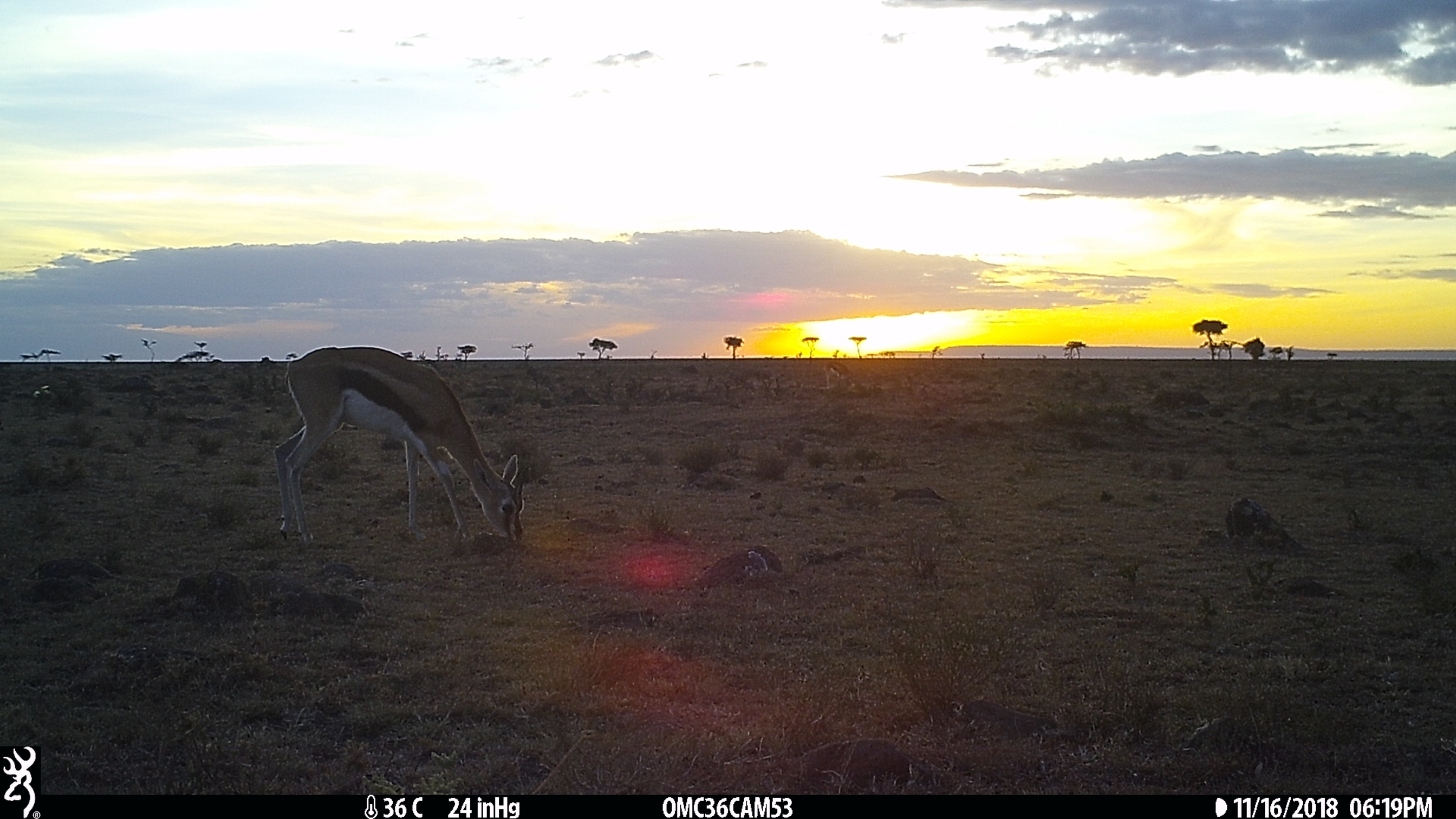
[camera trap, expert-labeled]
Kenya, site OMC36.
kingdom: Animalia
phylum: Chordata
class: Mammalia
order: Artiodactyla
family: Bovidae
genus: Eudorcas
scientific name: Eudorcas thomsonii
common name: thomon's gazelle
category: gazelle thomsons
Gazelle thomsons (thomon's gazelle) (Eudorcas thomsonii).